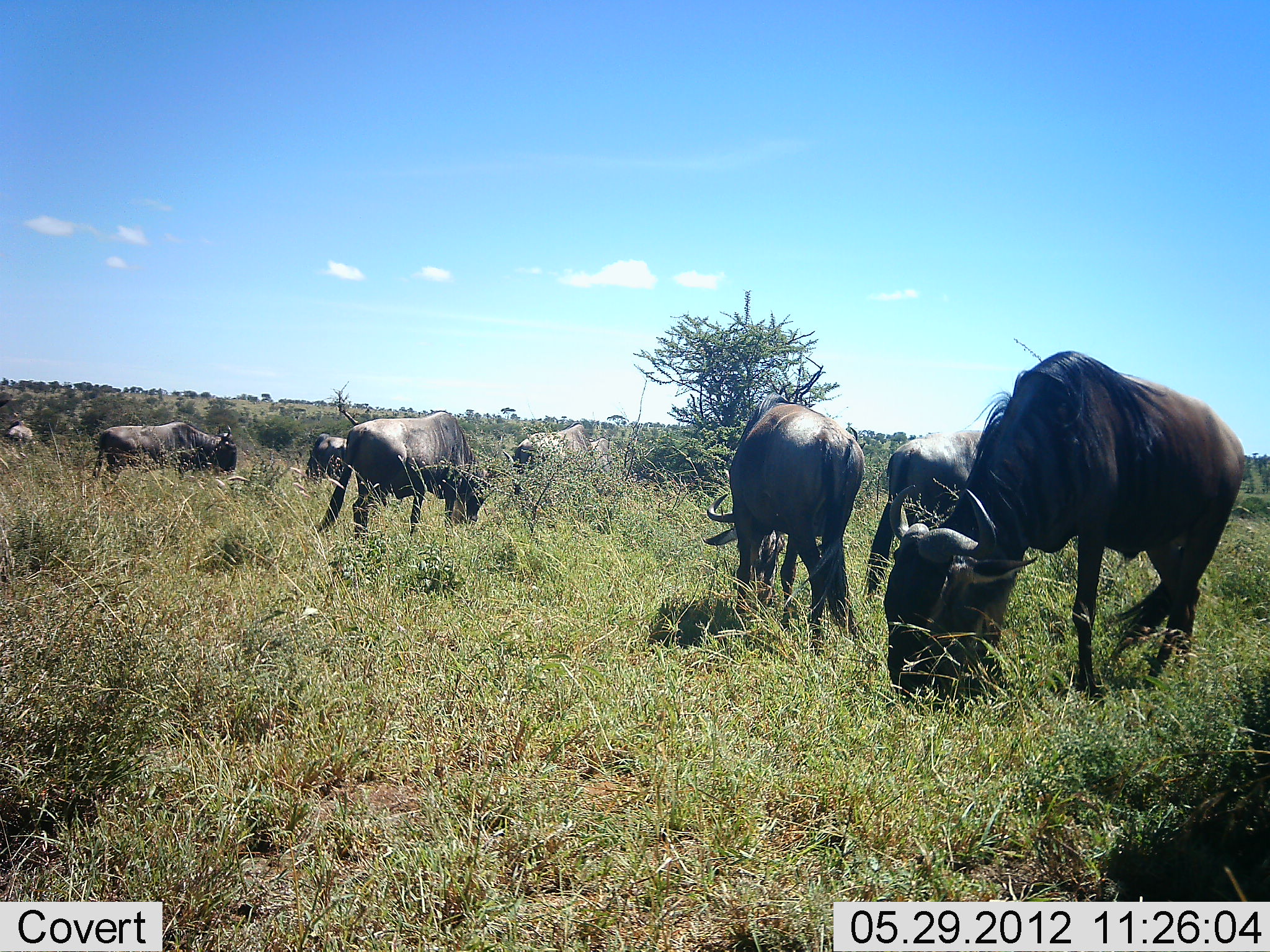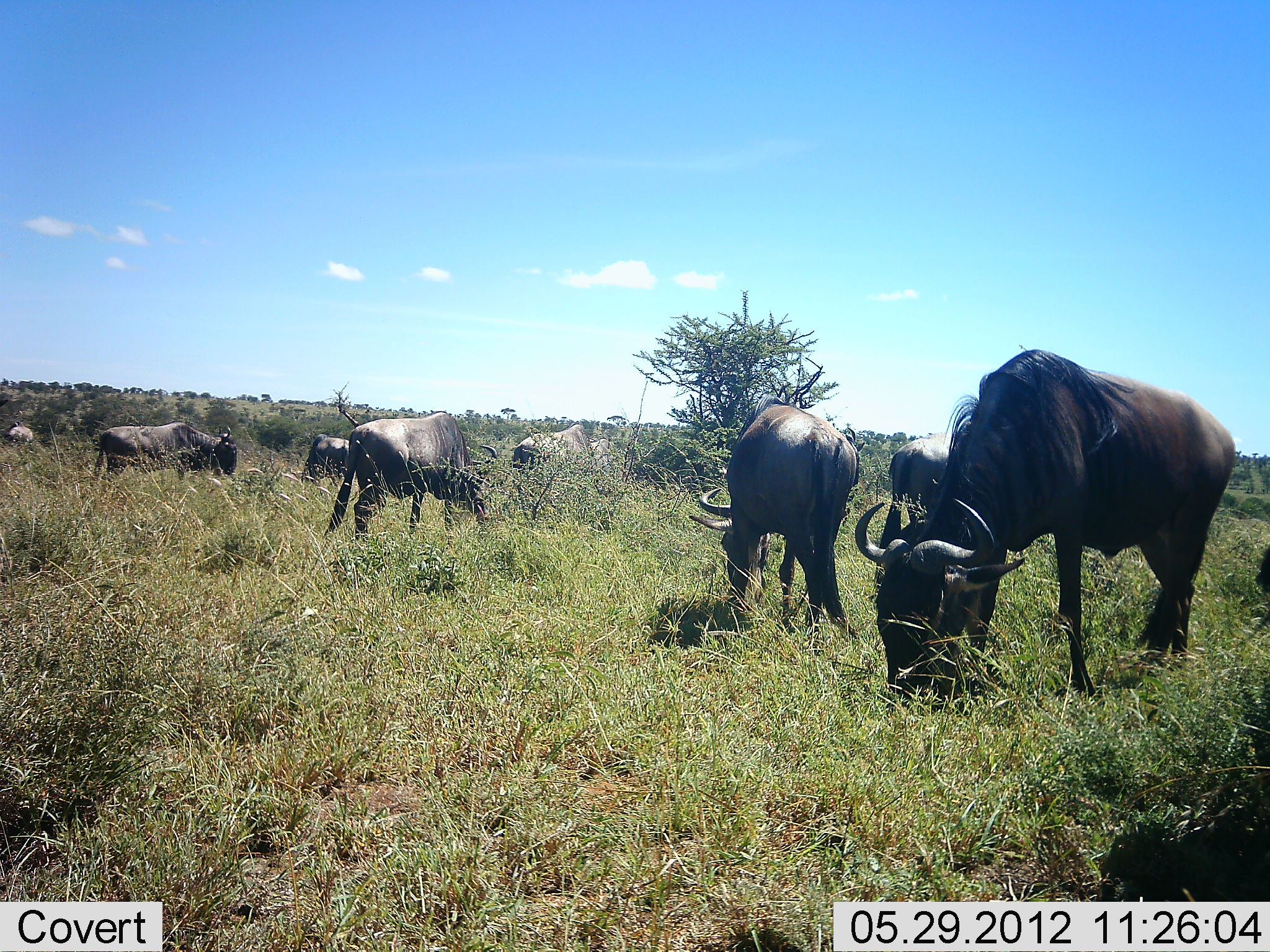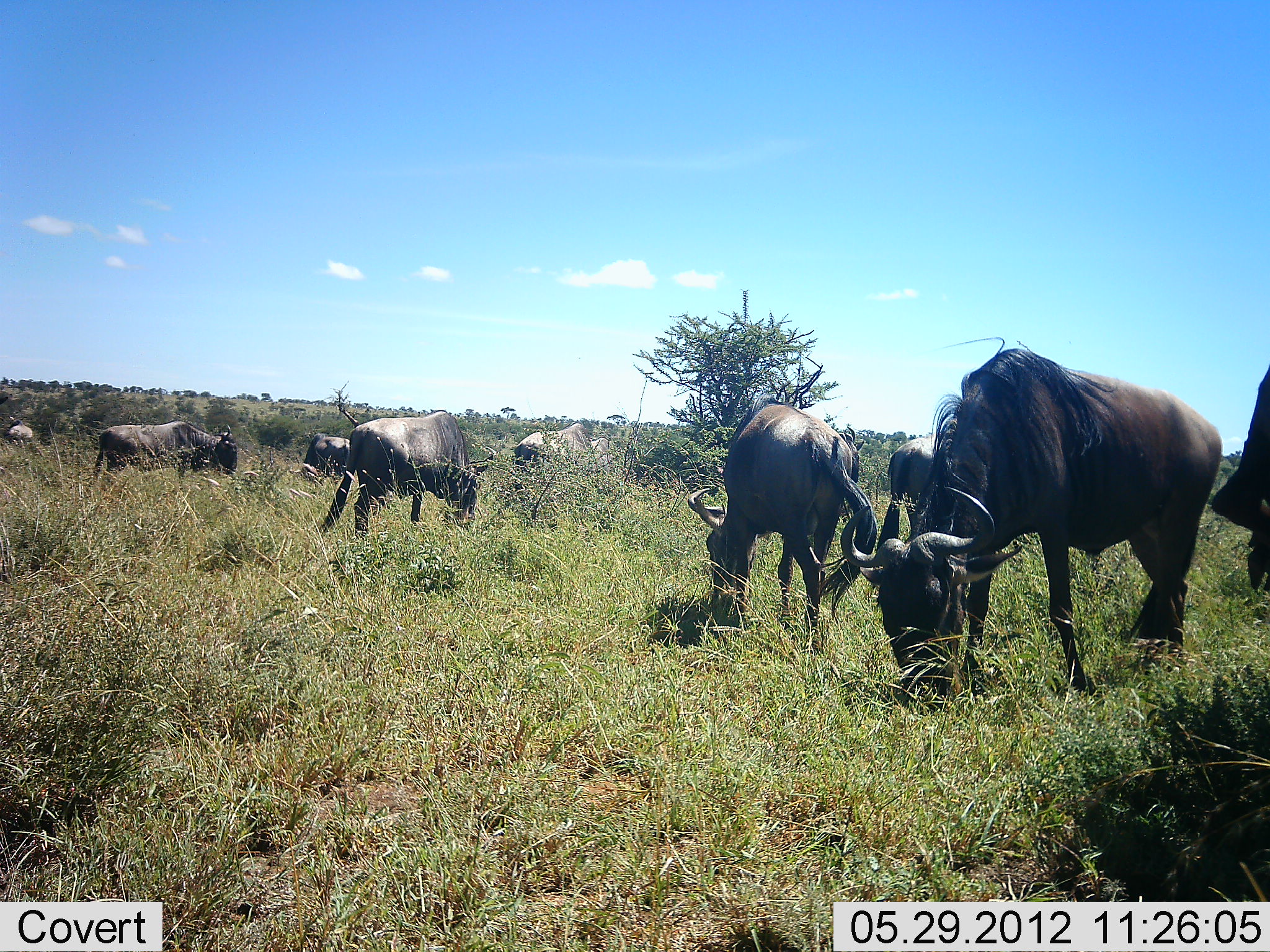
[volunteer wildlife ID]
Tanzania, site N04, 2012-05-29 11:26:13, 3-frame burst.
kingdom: Animalia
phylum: Chordata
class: Mammalia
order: Artiodactyla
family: Bovidae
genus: Connochaetes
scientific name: Connochaetes taurinus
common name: blue wildebeest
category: wildebeest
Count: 9.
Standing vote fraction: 20%.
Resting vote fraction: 0%.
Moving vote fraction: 0%.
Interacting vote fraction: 0%.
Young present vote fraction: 0%.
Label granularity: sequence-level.